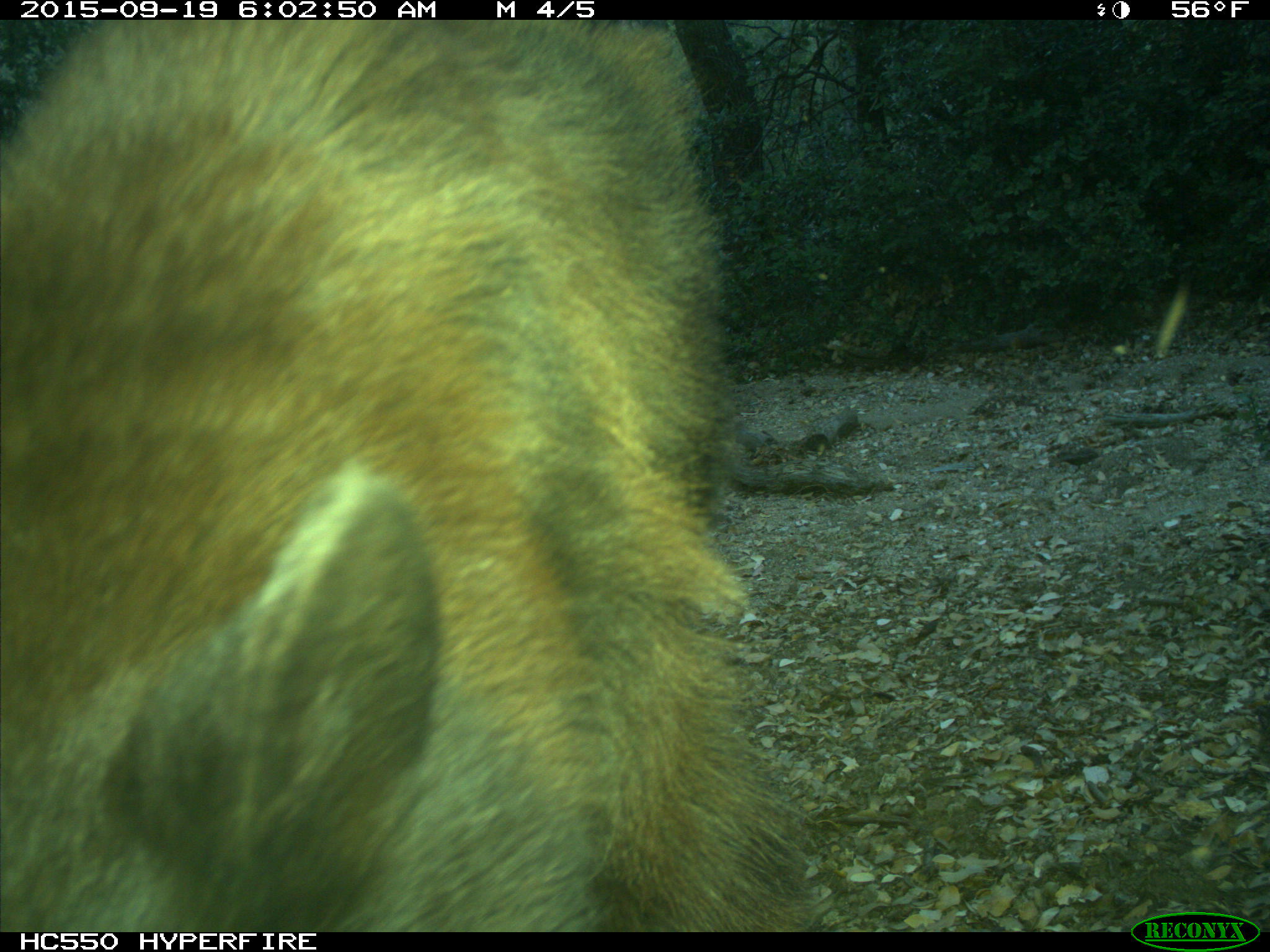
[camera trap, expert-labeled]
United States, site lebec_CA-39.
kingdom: Animalia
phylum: Chordata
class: Mammalia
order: Carnivora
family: Ursidae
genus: Ursus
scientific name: Ursus americanus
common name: american black bear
Ursus americanus (american black bear).